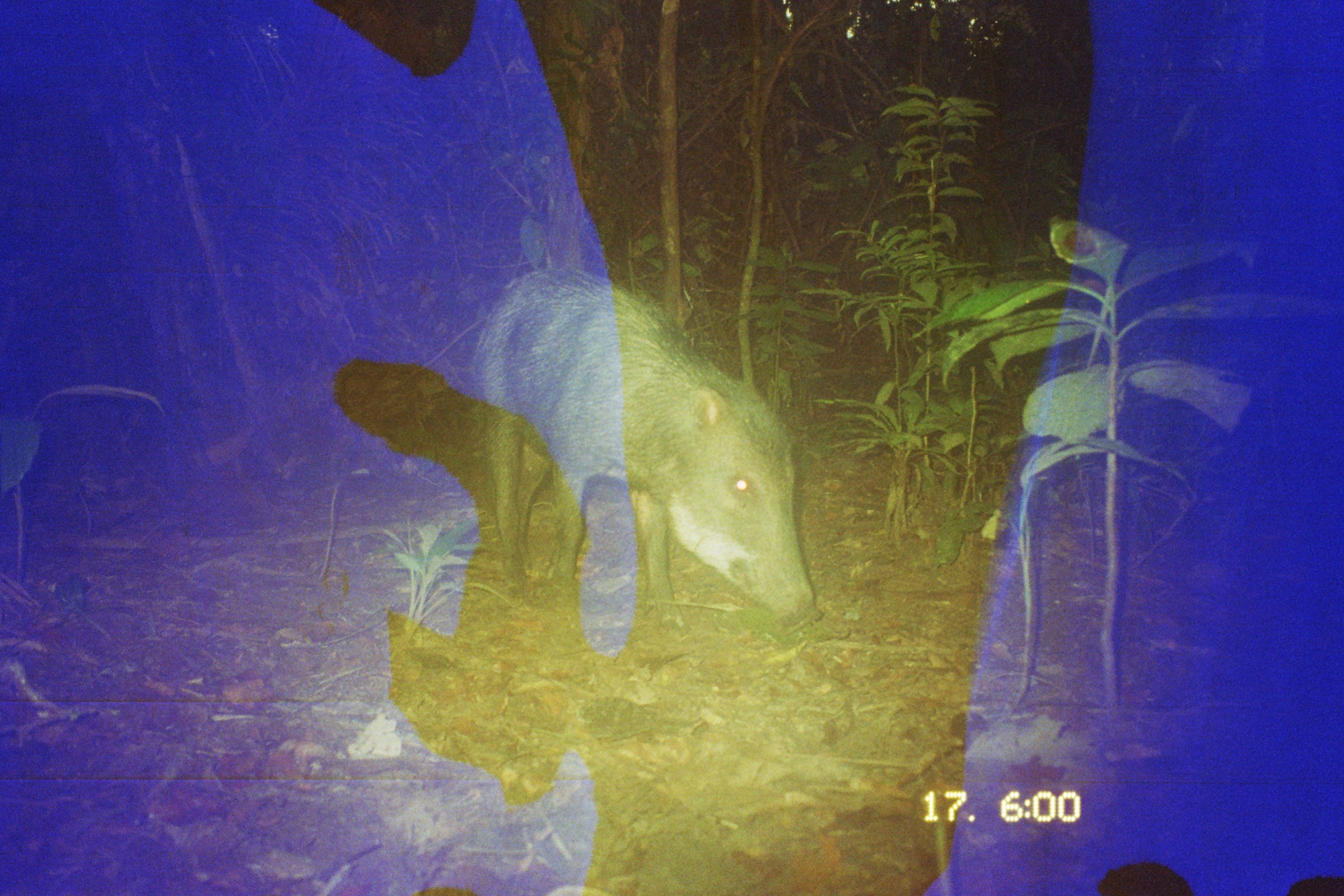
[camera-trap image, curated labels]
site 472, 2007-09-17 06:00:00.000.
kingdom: Animalia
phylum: Chordata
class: Mammalia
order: Artiodactyla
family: Tayassuidae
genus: Tayassu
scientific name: Tayassu pecari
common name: white-lipped peccary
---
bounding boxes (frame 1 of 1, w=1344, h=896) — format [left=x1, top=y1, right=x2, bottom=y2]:
tayassu pecari: [left=469, top=261, right=814, bottom=631]